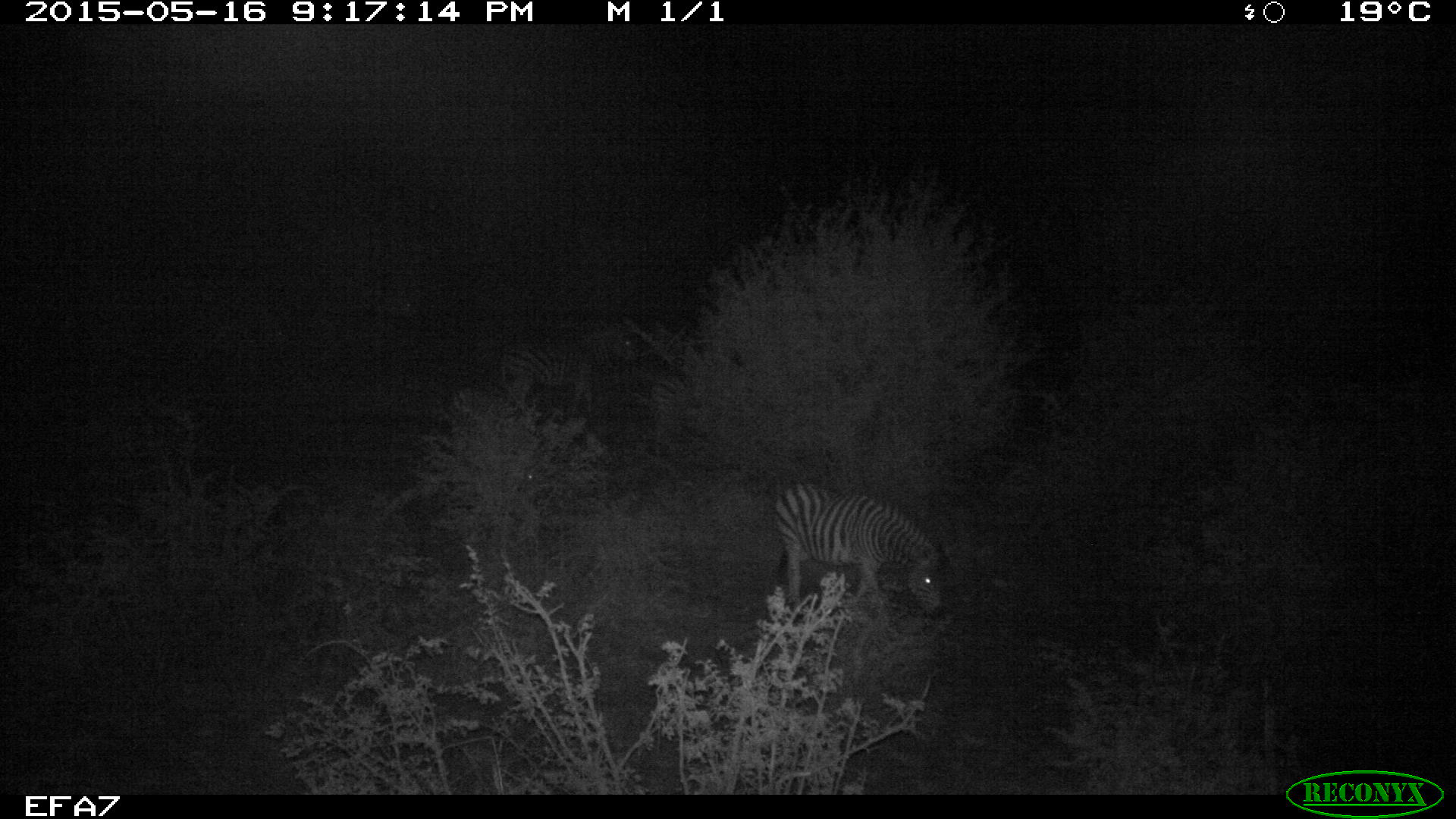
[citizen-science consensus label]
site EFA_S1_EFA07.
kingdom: Animalia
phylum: Chordata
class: Mammalia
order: Perissodactyla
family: Equidae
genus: Equus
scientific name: Equus quagga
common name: plains zebra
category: zebraplains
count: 2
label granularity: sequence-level